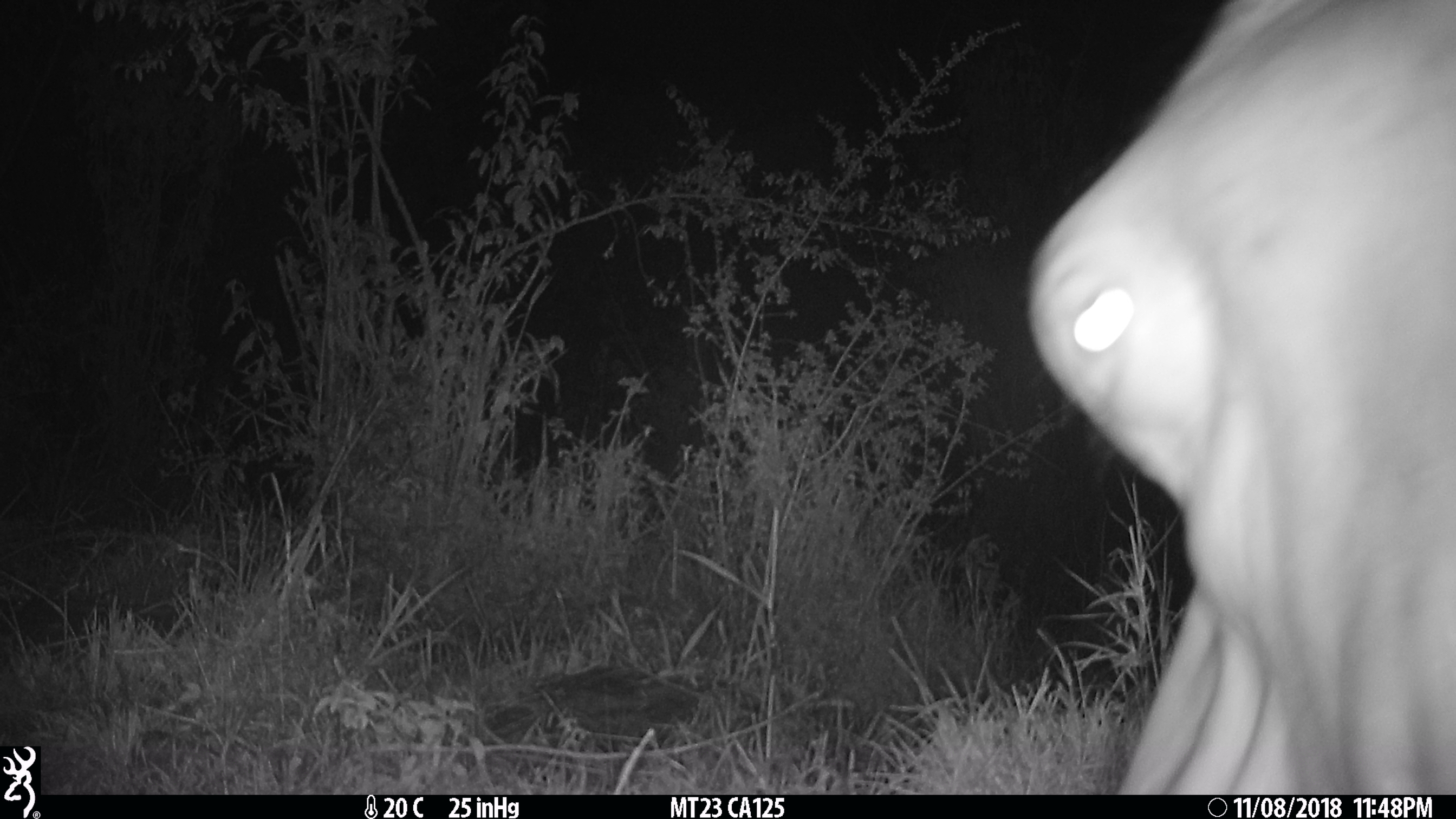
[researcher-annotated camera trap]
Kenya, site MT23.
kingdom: Animalia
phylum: Chordata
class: Mammalia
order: Artiodactyla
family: Hippopotamidae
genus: Hippopotamus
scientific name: Hippopotamus amphibius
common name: hippopotamus